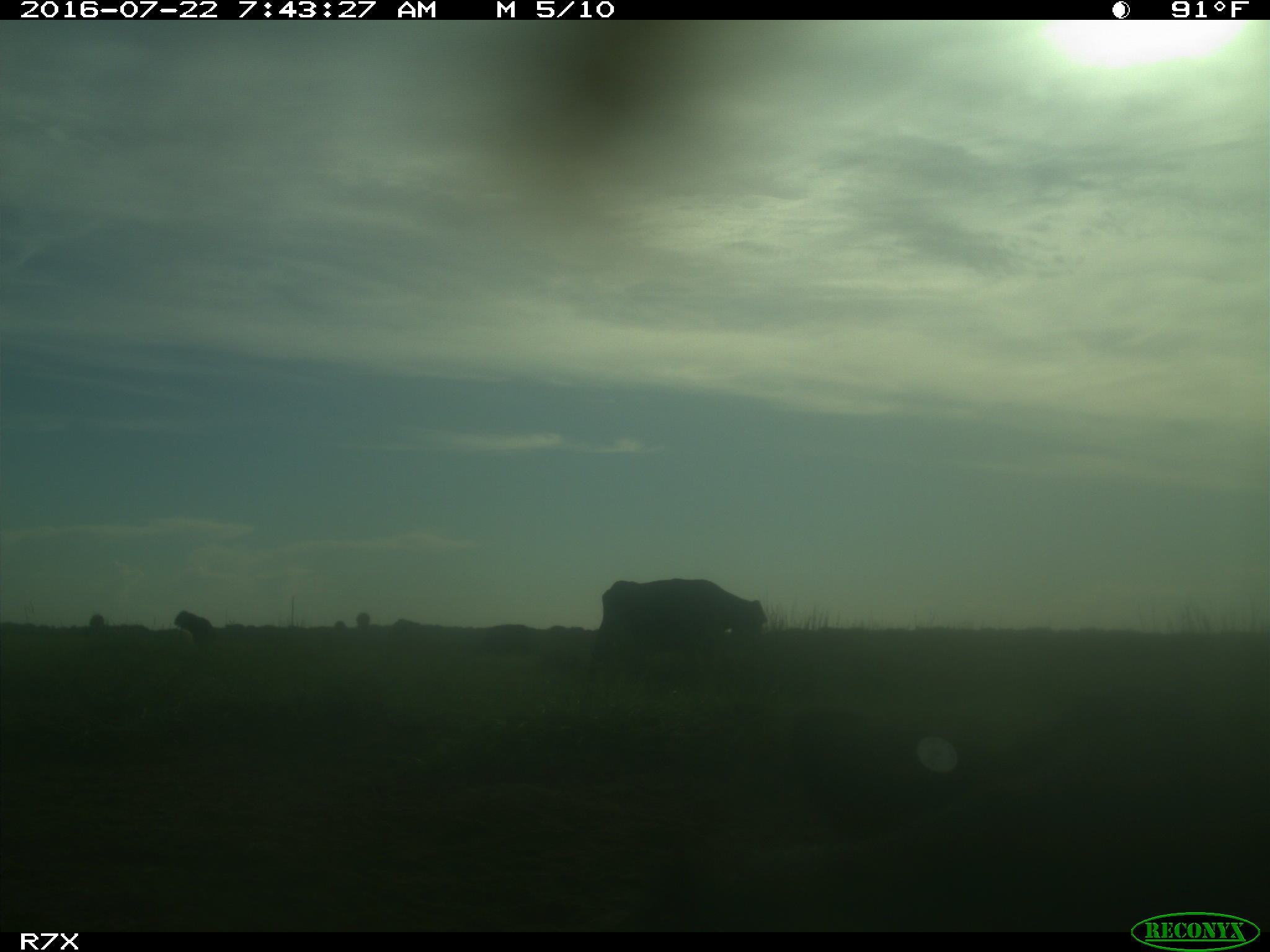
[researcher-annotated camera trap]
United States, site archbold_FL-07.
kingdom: Animalia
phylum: Chordata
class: Mammalia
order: Artiodactyla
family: Bovidae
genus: Bos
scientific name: Bos taurus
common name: domestic cow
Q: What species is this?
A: Bos taurus (domestic cow).